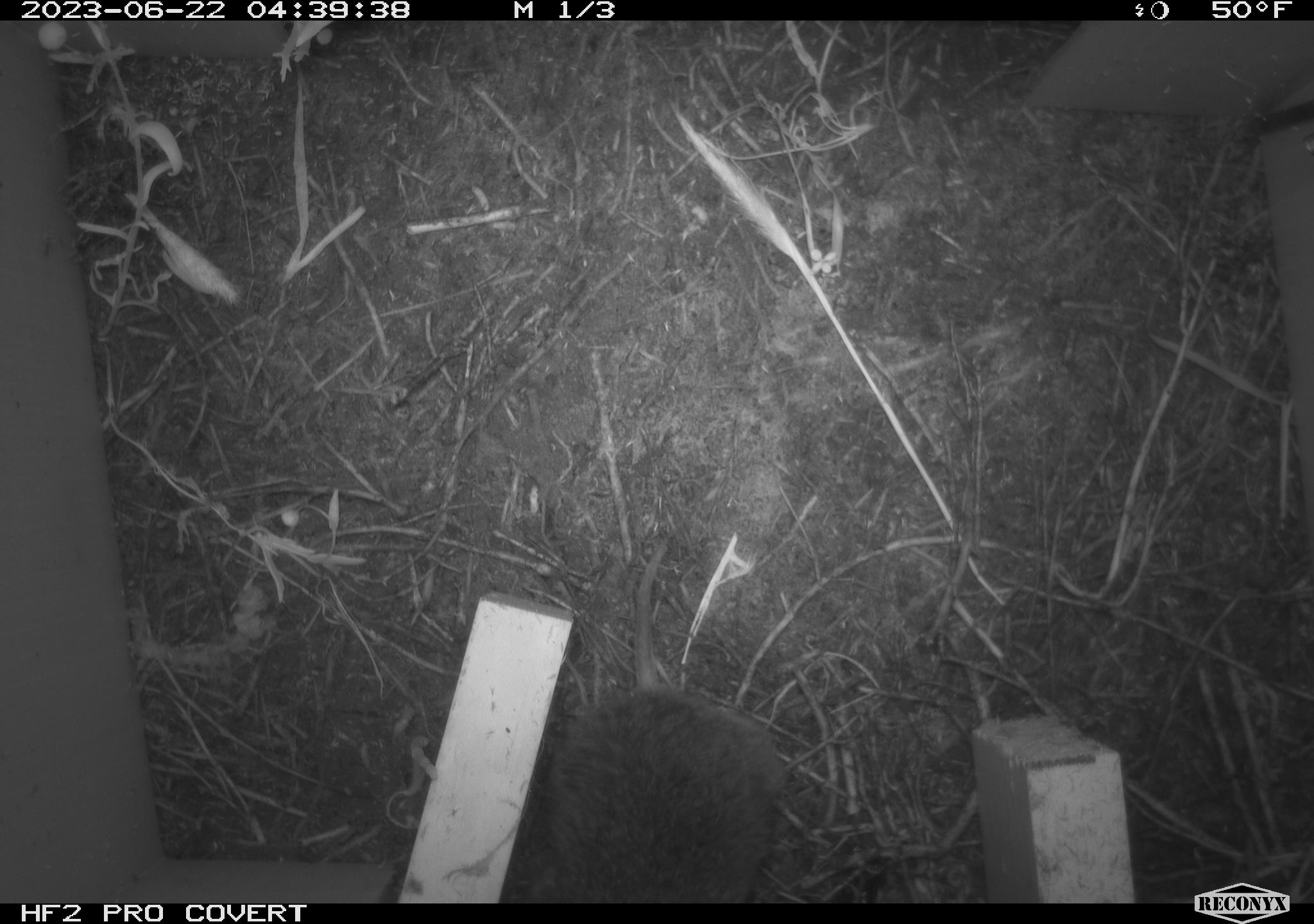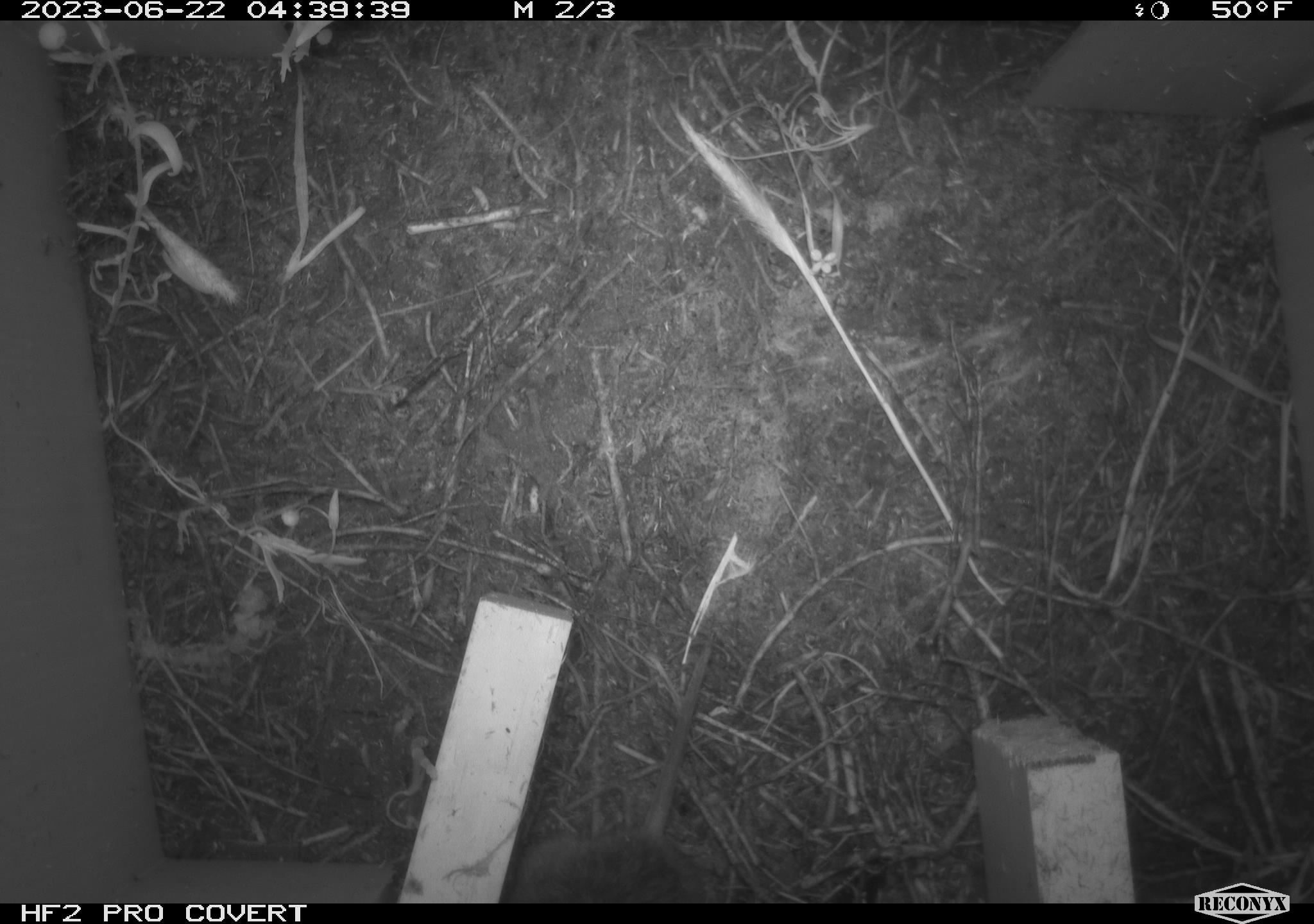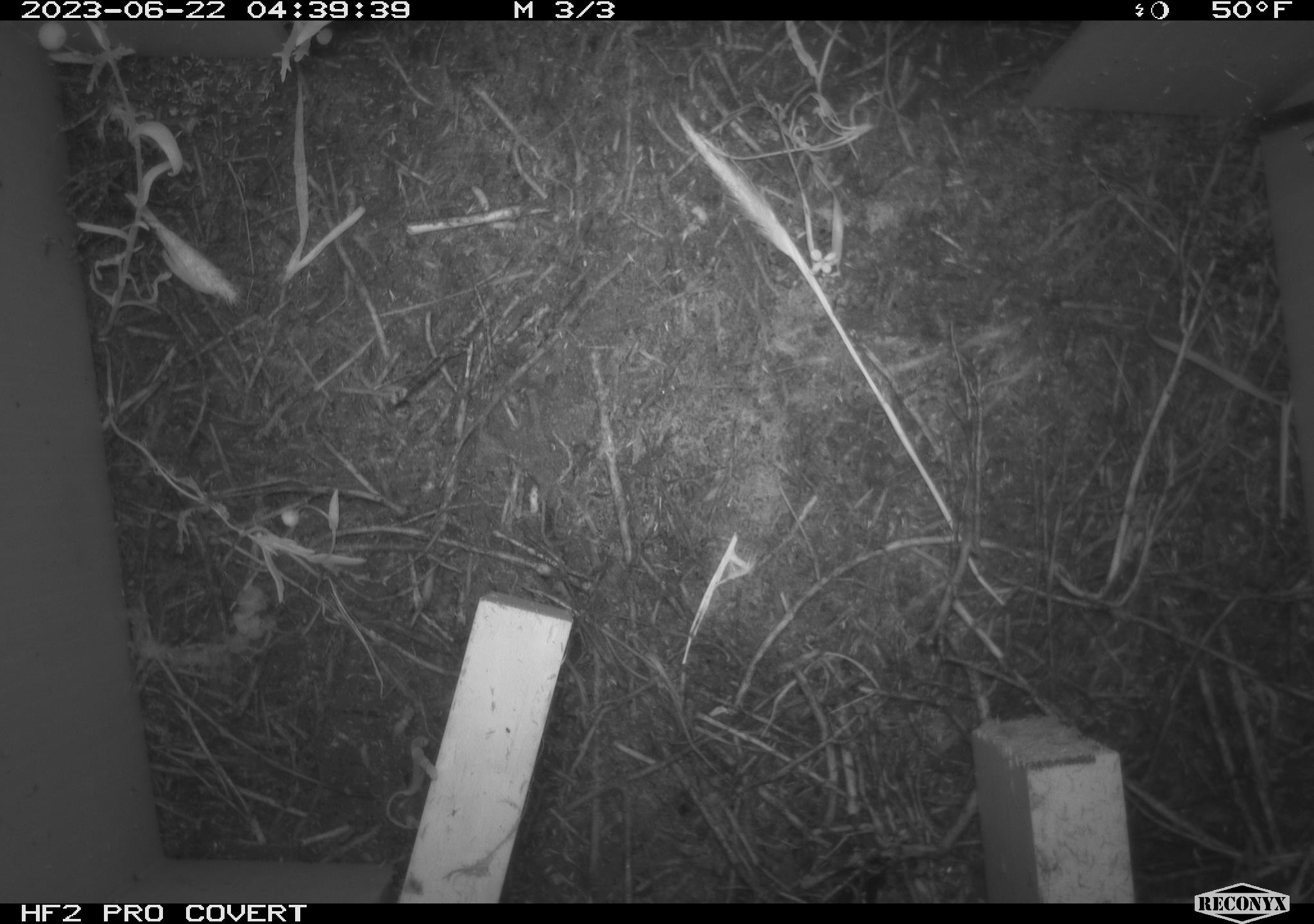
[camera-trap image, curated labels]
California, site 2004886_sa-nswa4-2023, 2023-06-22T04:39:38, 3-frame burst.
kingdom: Animalia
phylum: Chordata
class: Mammalia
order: Rodentia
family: Cricetidae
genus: Microtus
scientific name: Microtus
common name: meadow vole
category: microtus species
Microtus species (meadow vole) (Microtus).